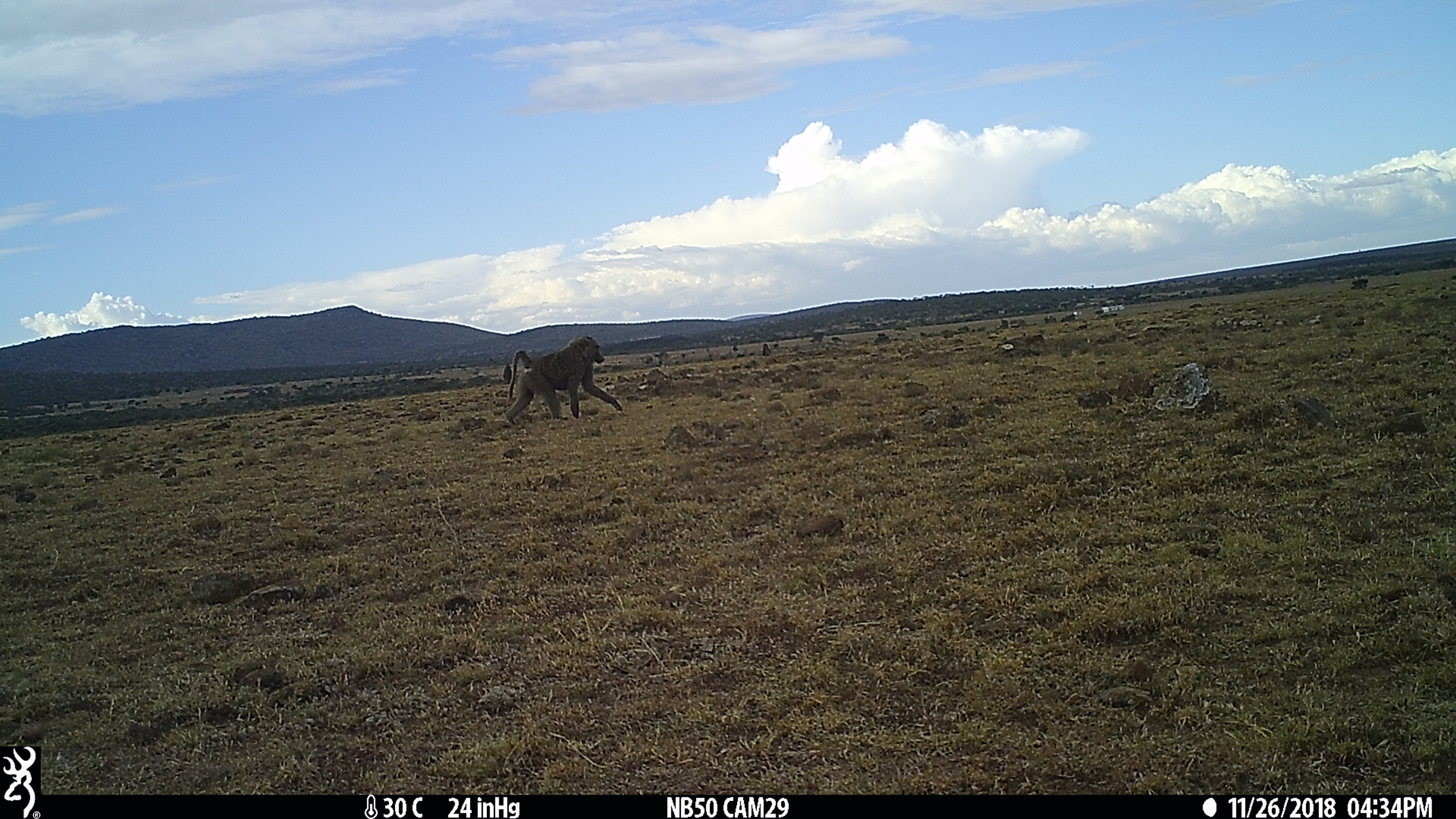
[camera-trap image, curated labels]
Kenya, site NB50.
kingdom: Animalia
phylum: Chordata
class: Mammalia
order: Primates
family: Cercopithecidae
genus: Papio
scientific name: Papio anubis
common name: olive baboon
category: baboon